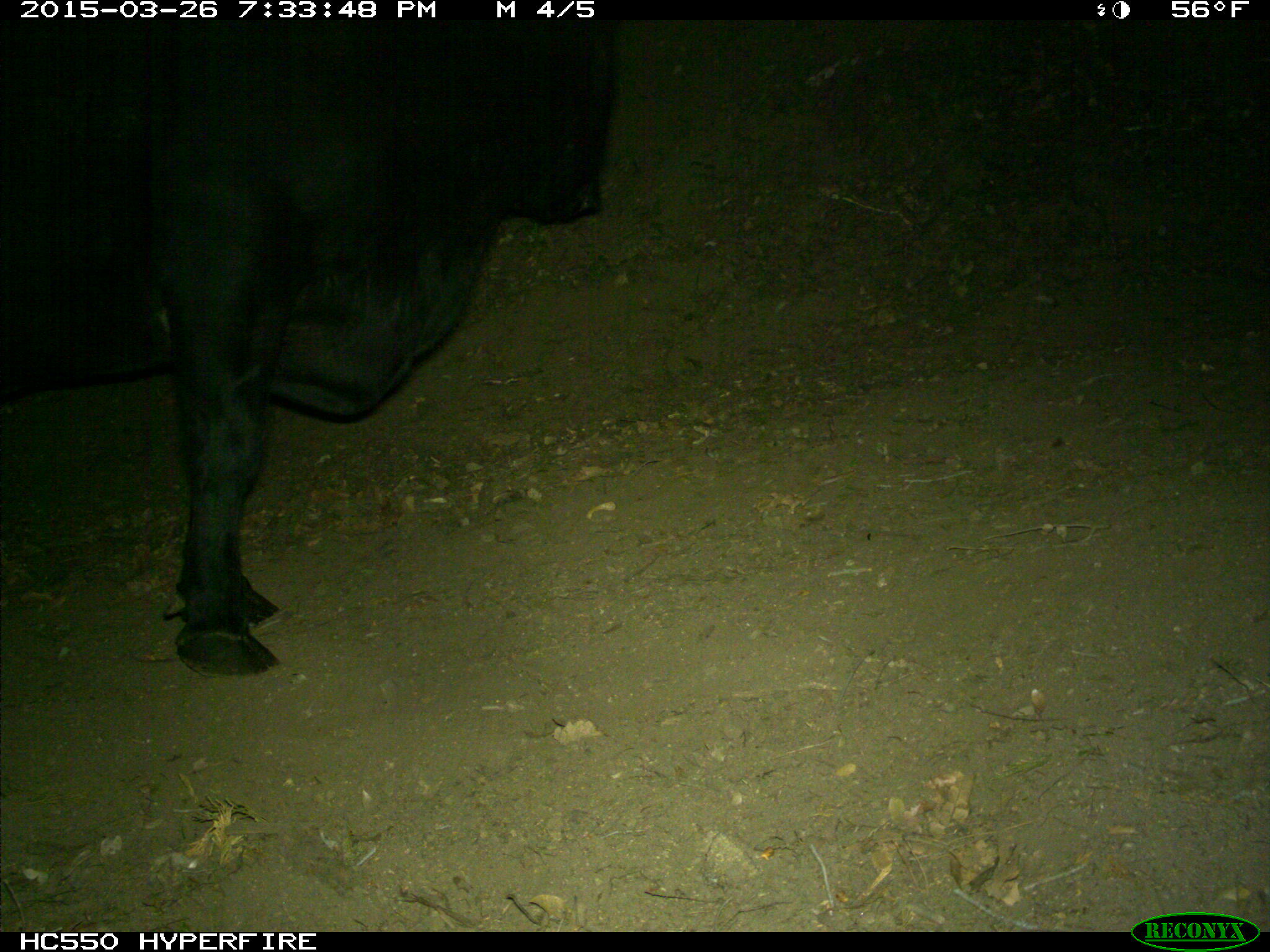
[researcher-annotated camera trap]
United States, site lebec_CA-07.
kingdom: Animalia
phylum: Chordata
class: Mammalia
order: Artiodactyla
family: Bovidae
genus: Bos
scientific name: Bos taurus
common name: domestic cow